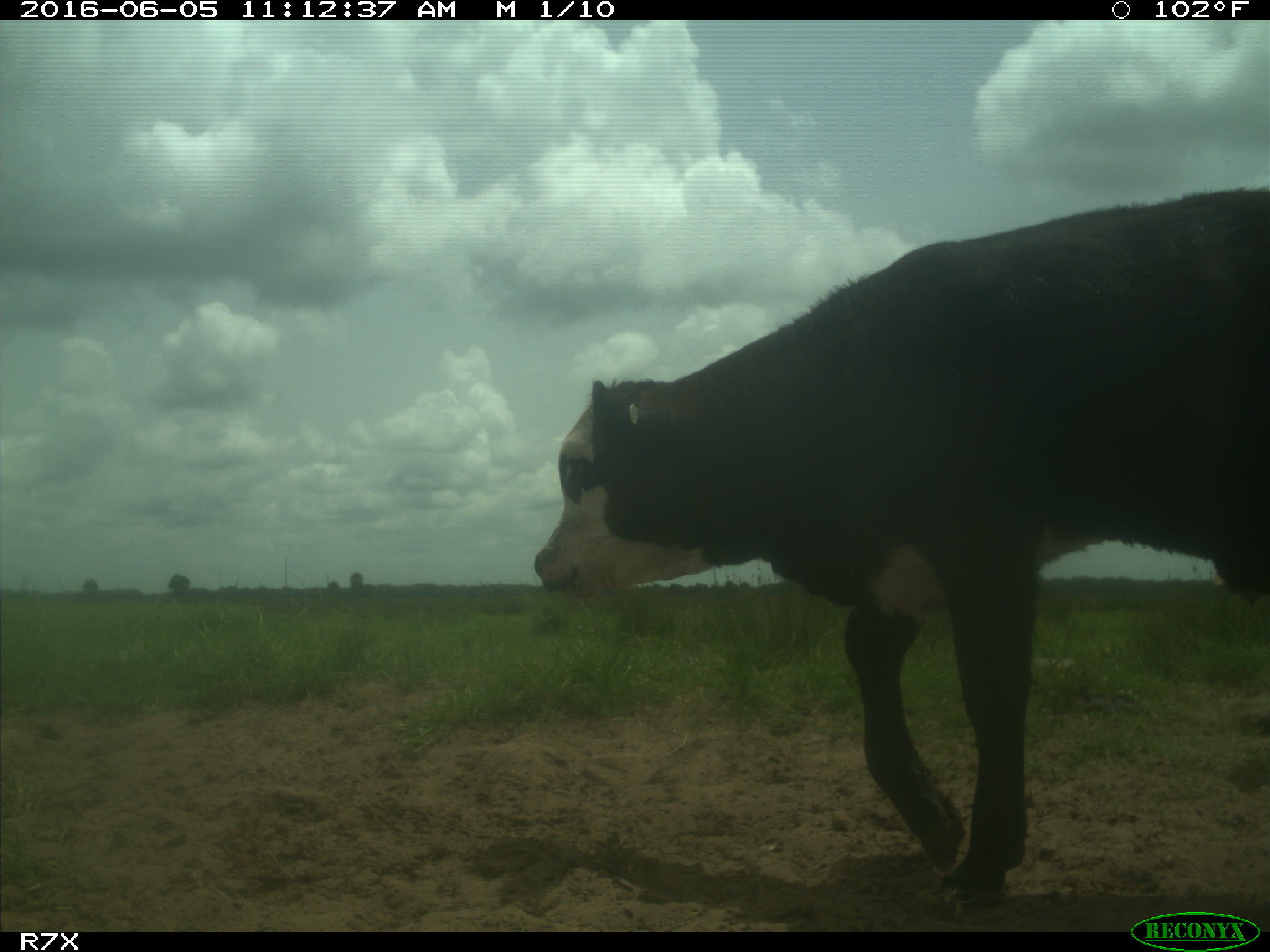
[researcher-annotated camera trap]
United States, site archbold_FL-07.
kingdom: Animalia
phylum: Chordata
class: Mammalia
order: Artiodactyla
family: Bovidae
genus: Bos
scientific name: Bos taurus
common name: domestic cow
Bos taurus (domestic cow).